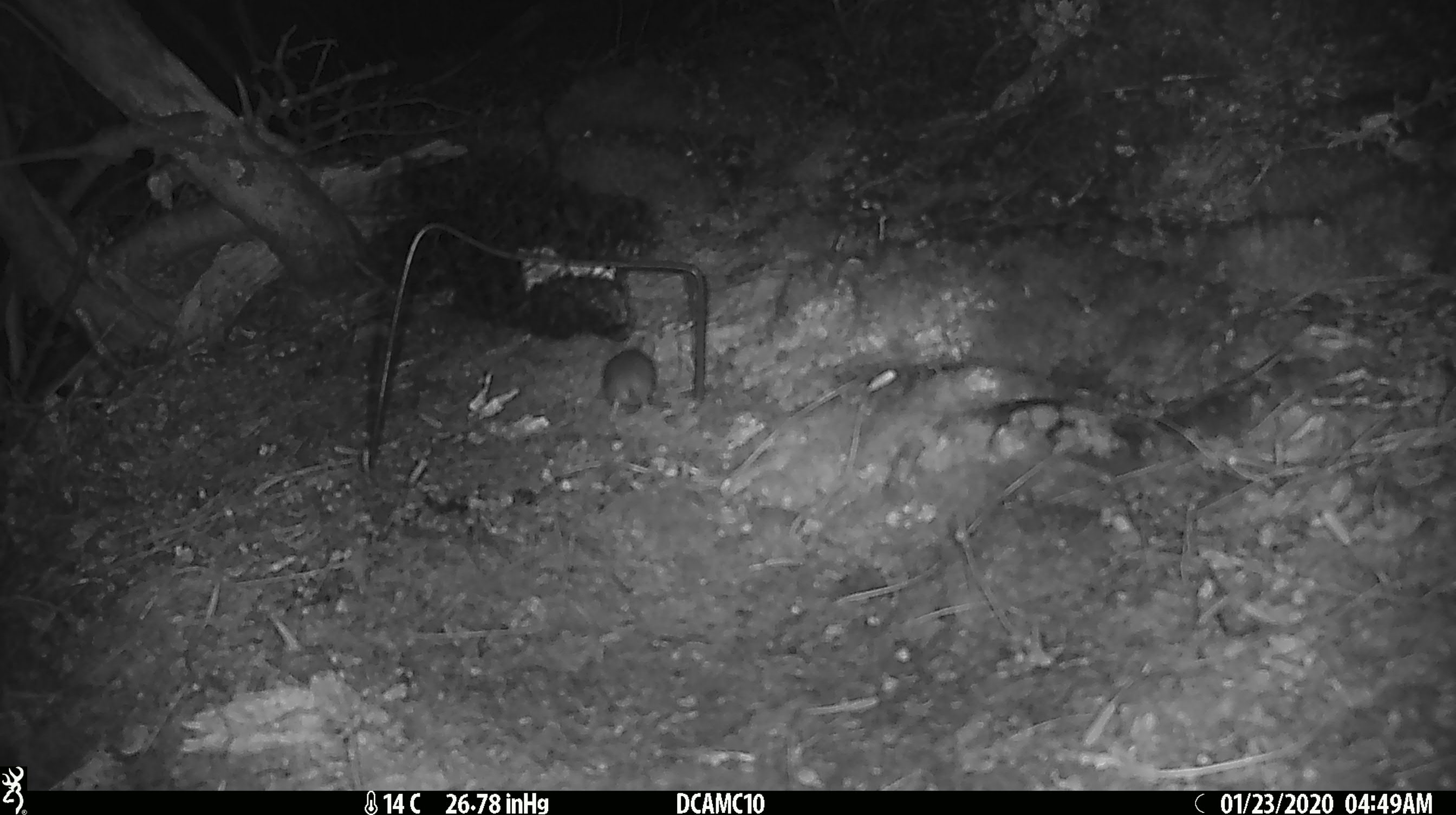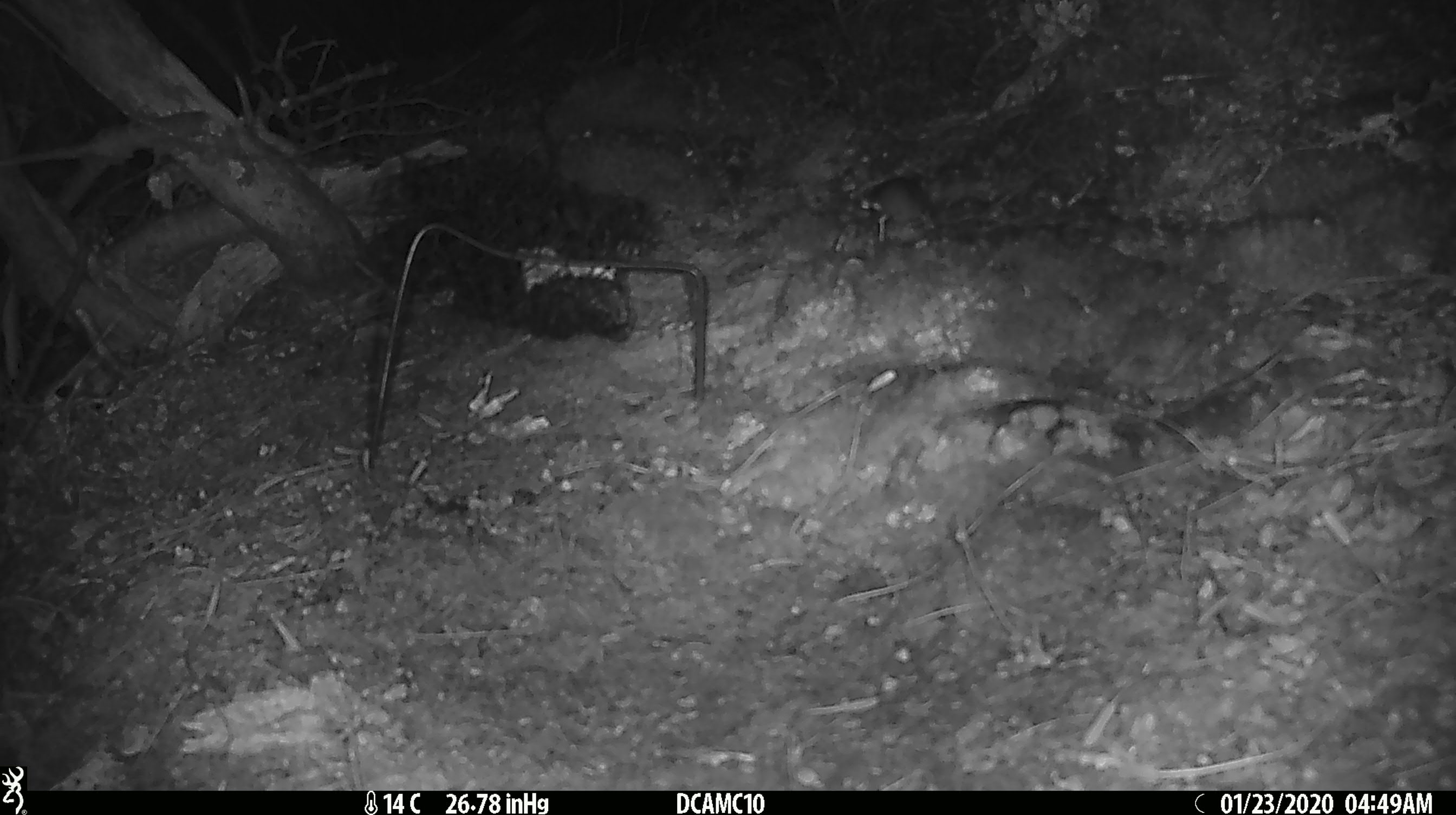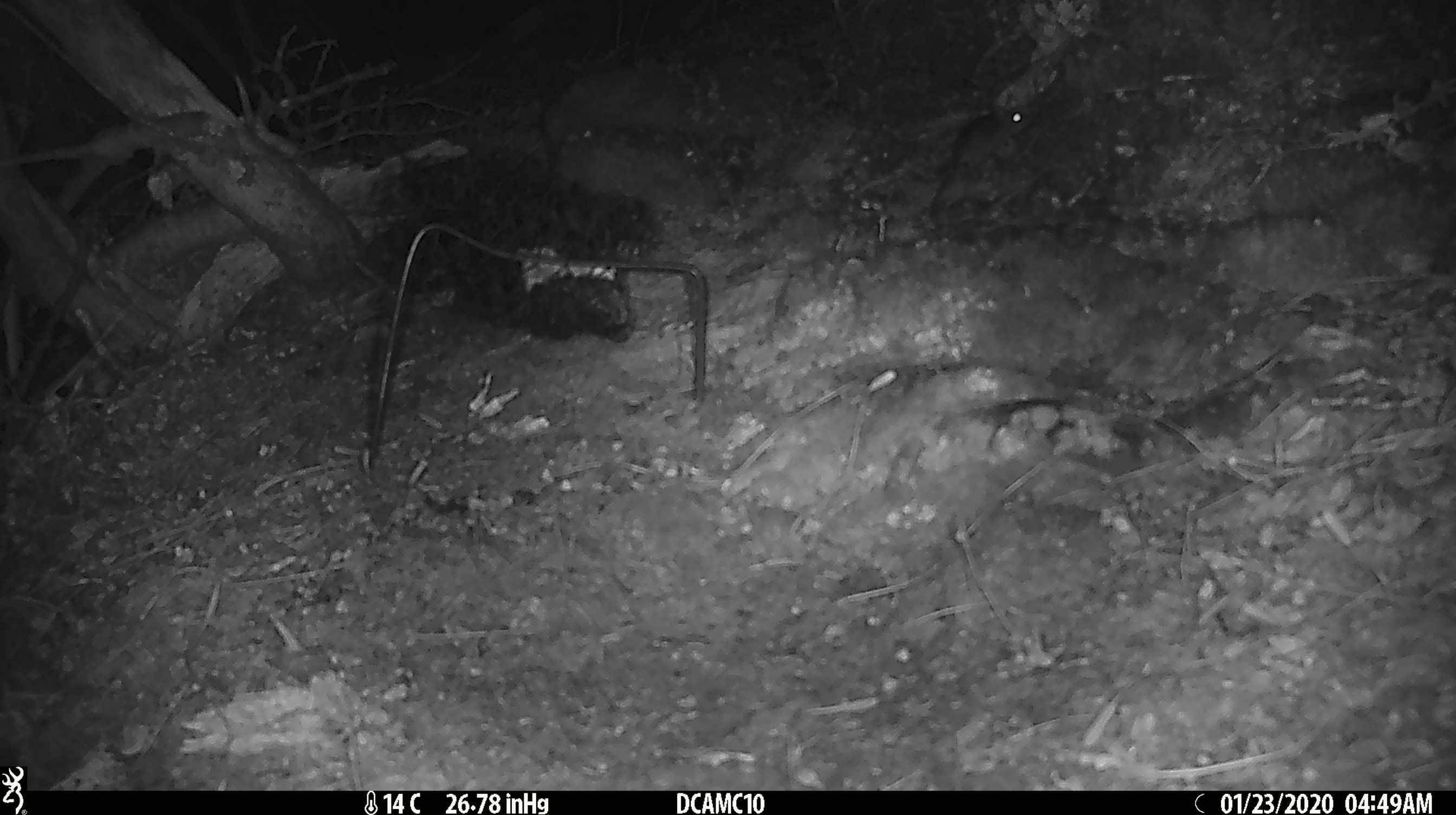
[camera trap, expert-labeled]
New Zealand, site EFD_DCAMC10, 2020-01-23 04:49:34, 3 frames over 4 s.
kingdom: Animalia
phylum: Chordata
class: Mammalia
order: Rodentia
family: Muridae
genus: Mus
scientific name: Mus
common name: mouse